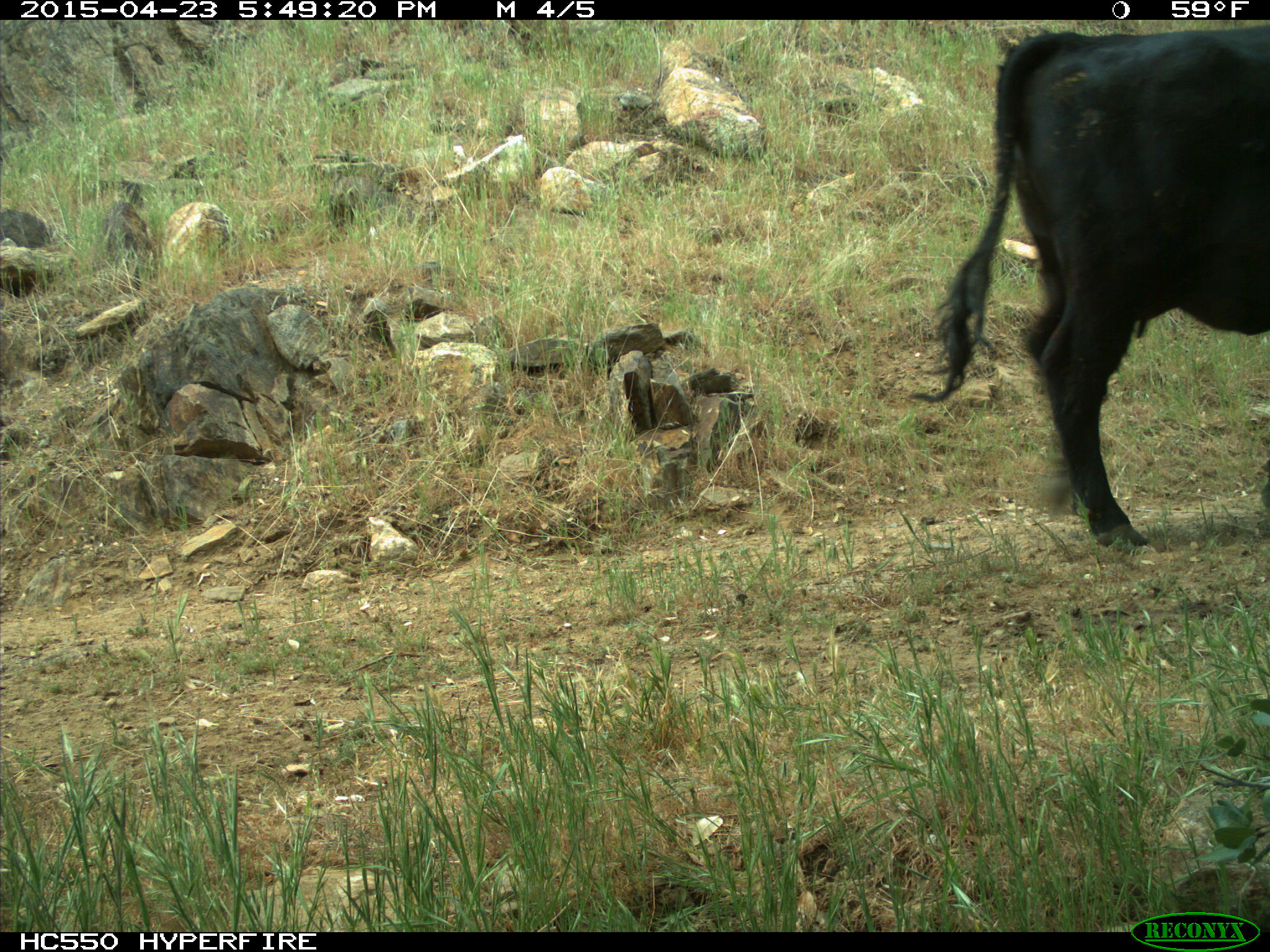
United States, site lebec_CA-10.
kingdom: Animalia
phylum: Chordata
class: Mammalia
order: Artiodactyla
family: Bovidae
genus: Bos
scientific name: Bos taurus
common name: domestic cow